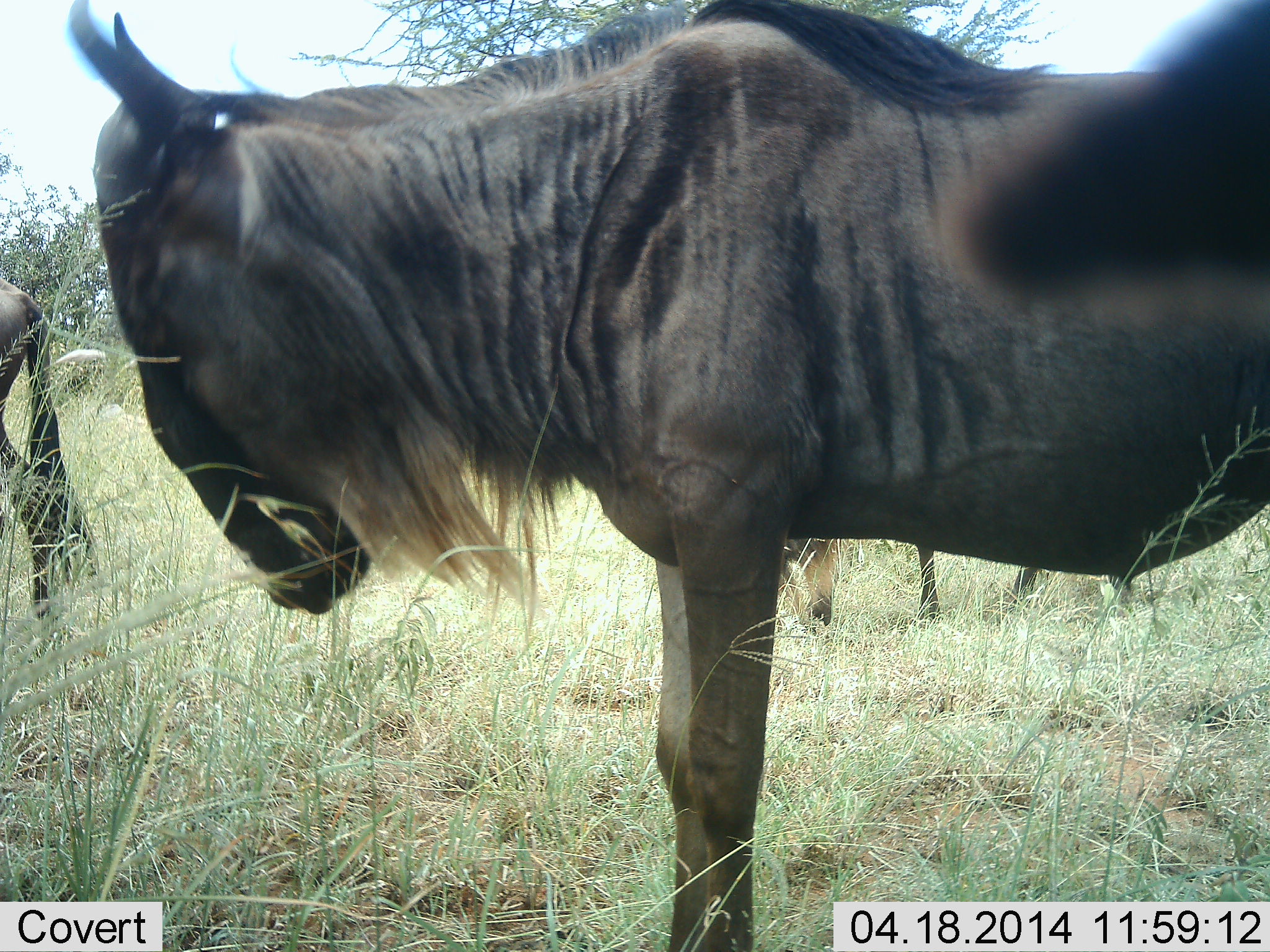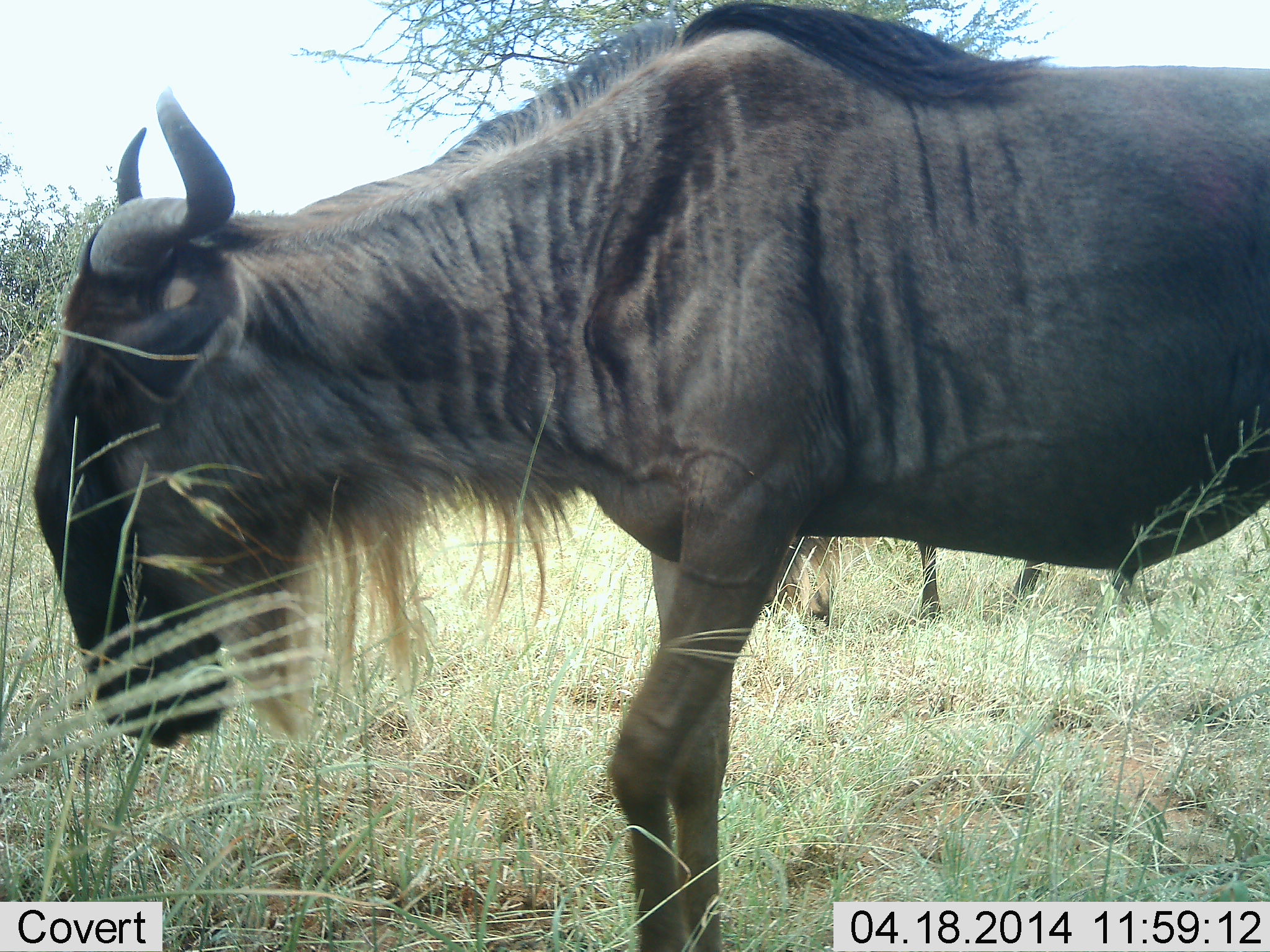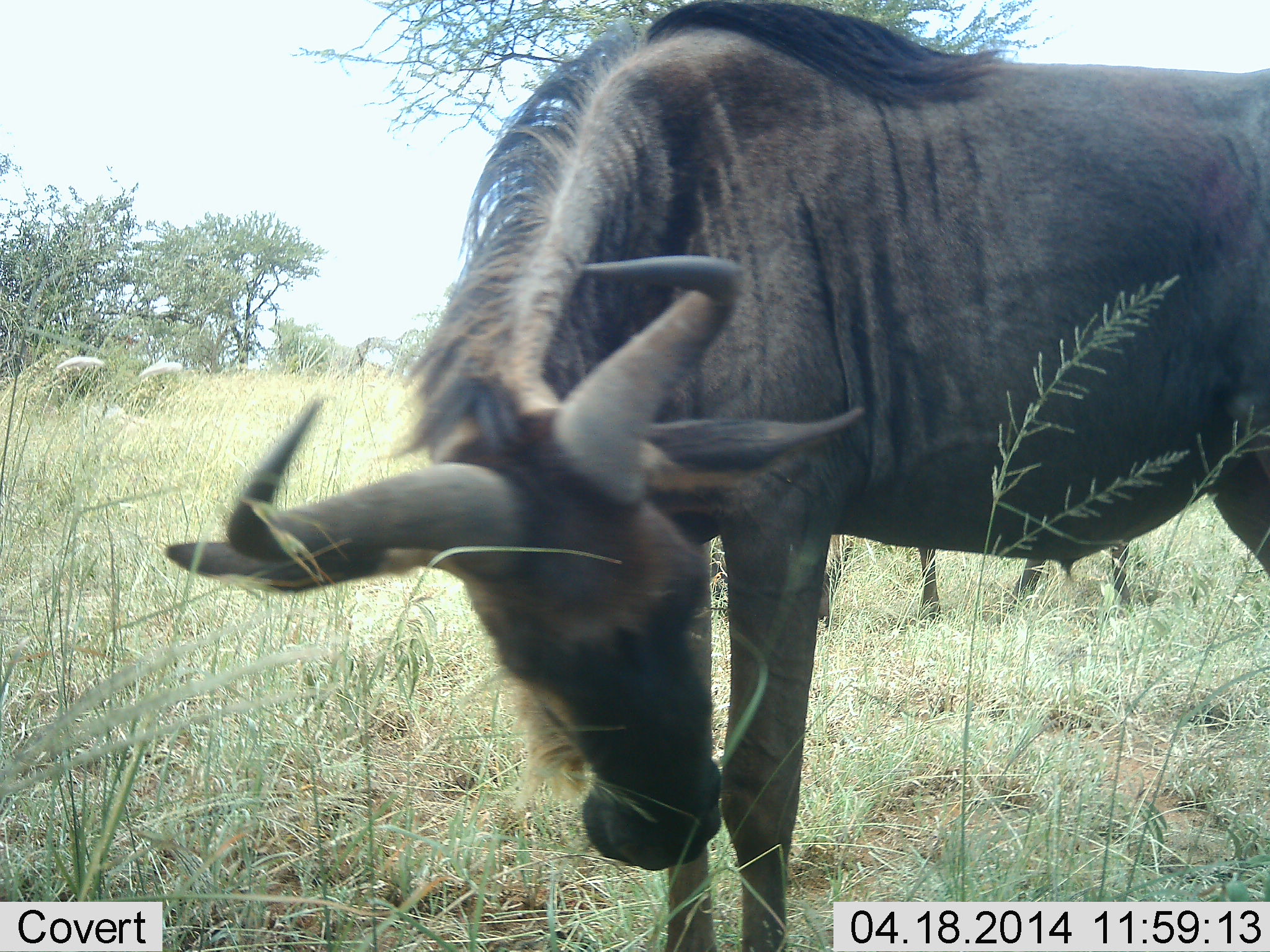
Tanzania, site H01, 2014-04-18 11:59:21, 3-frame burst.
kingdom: Animalia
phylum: Chordata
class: Mammalia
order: Artiodactyla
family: Bovidae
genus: Connochaetes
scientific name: Connochaetes taurinus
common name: blue wildebeest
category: wildebeest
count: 3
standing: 100%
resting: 0%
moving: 60%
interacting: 0%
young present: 0%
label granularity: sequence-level